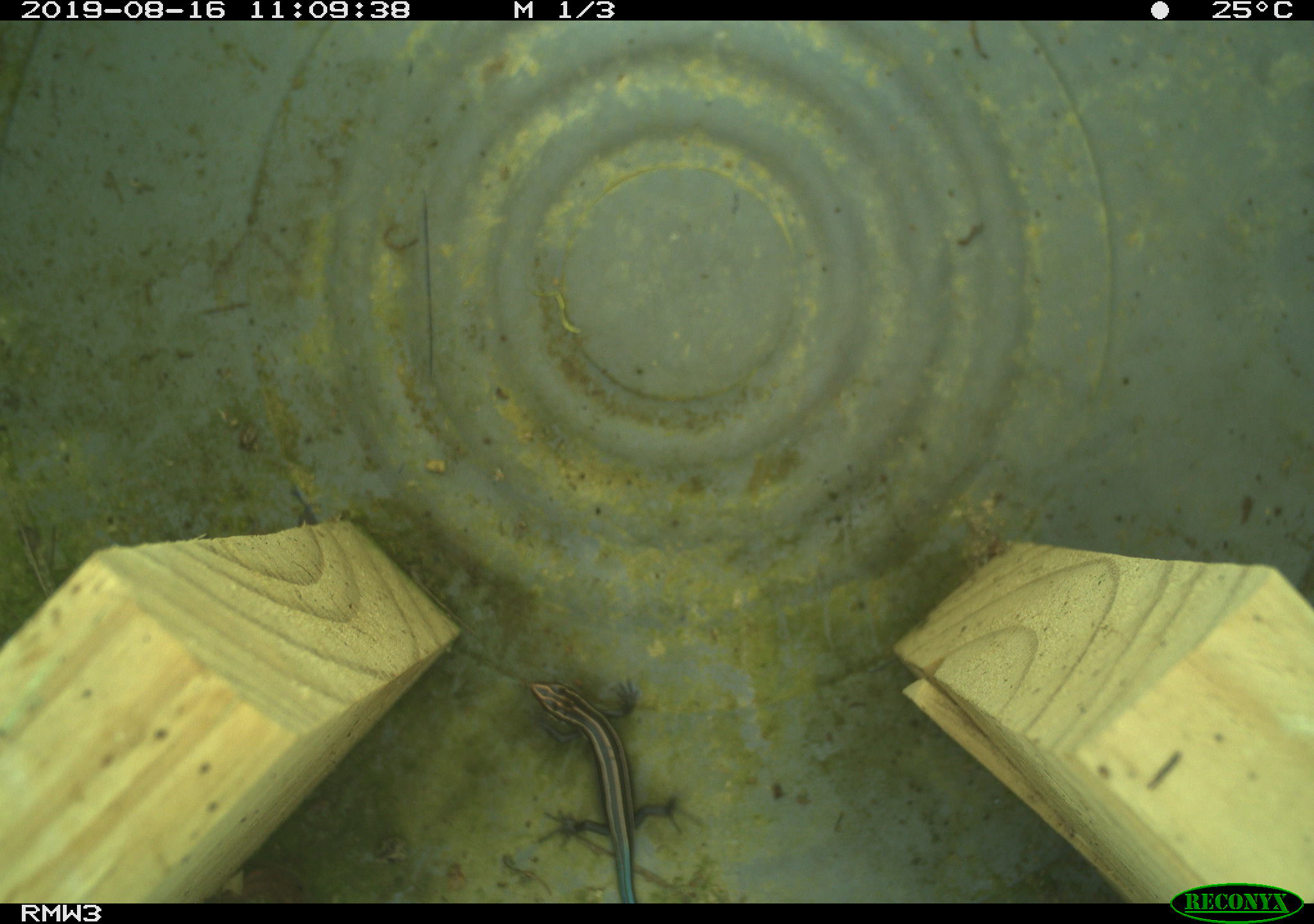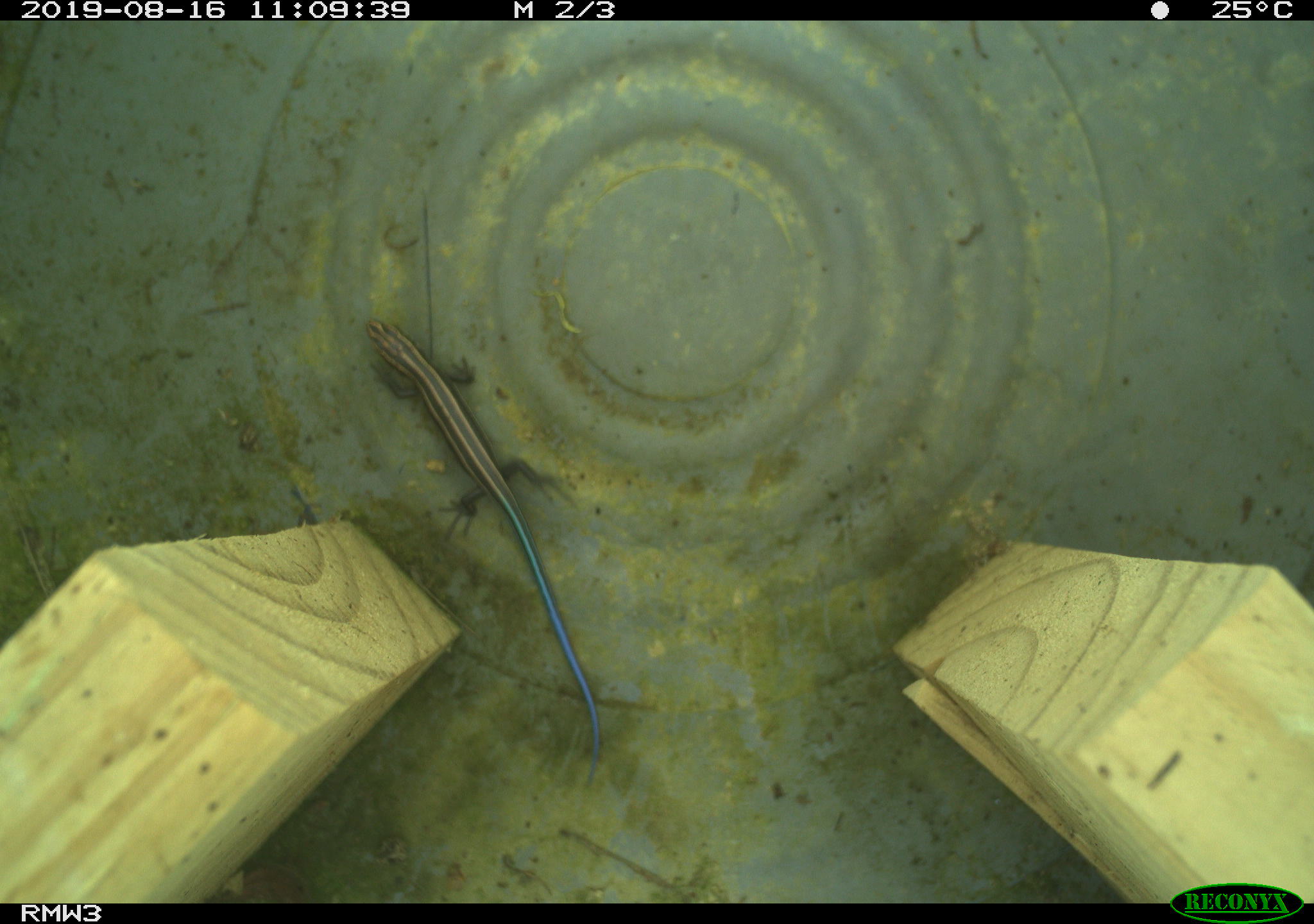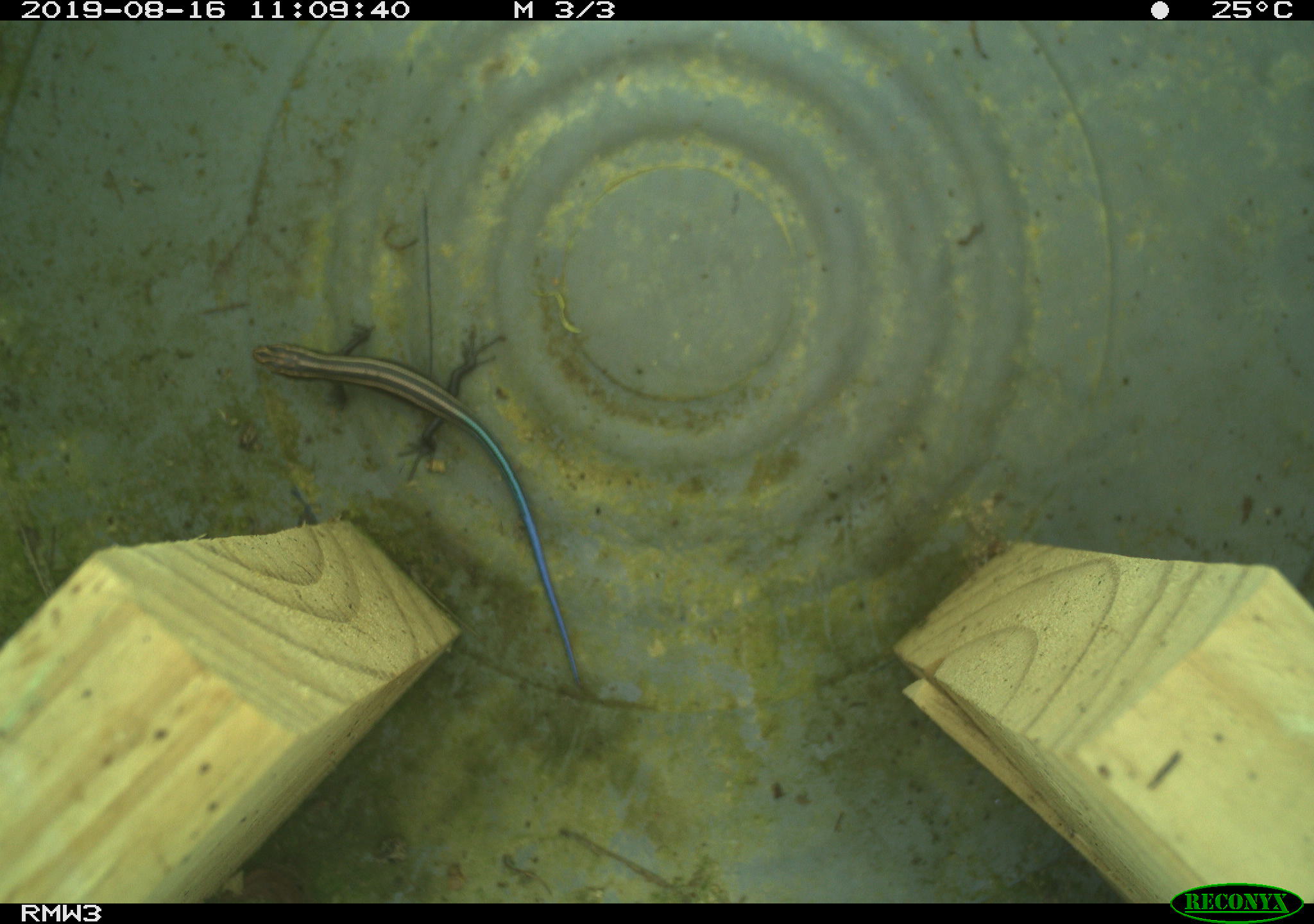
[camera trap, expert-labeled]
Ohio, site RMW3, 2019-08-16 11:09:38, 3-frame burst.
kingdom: Animalia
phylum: Chordata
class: Reptilia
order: Squamata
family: Scincidae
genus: Plestiodon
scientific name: Plestiodon fasciatus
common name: common five-lined skink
Common five-lined skink (Plestiodon fasciatus).